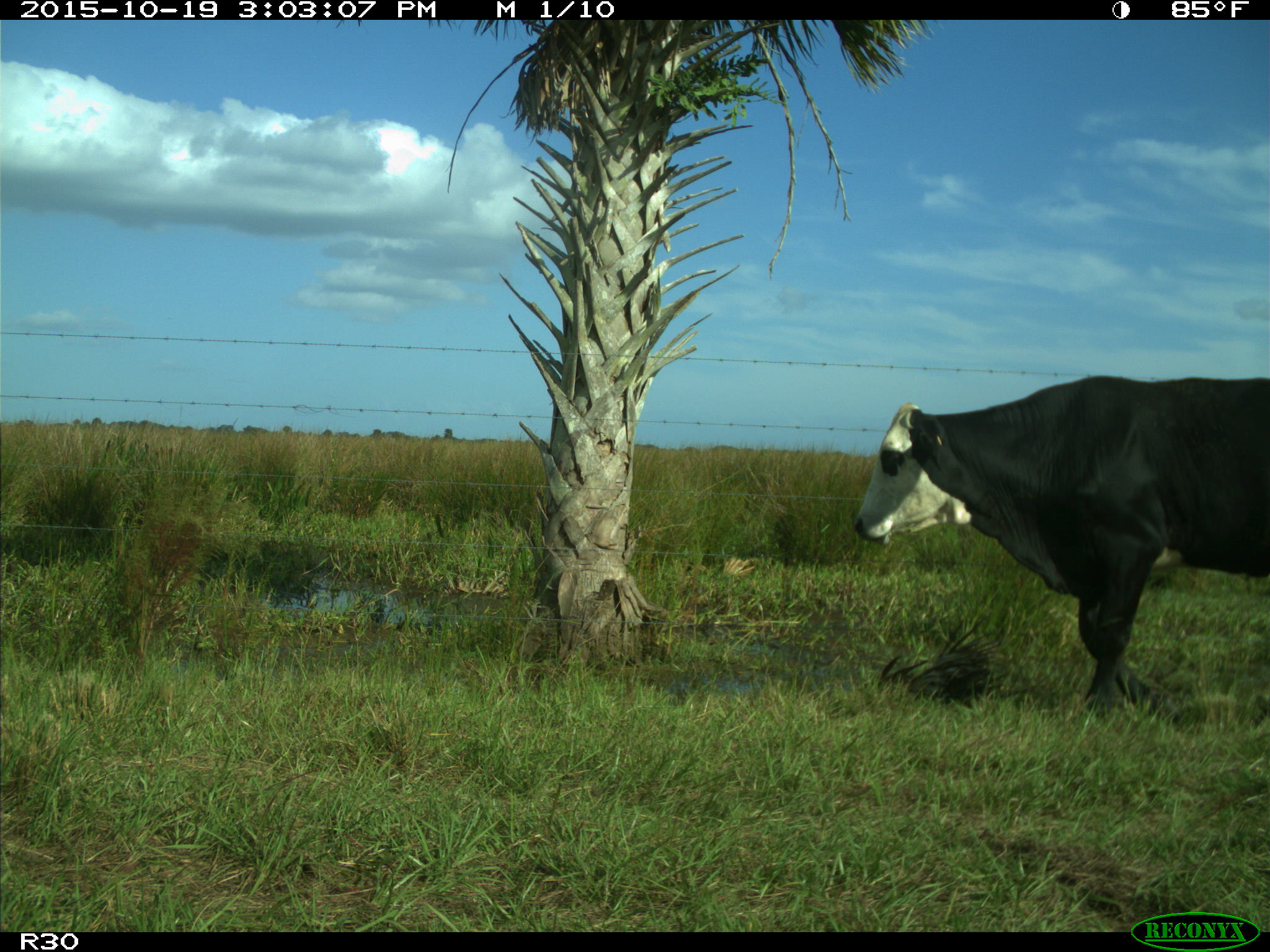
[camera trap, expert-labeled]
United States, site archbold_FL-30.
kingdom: Animalia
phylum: Chordata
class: Mammalia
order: Artiodactyla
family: Bovidae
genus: Bos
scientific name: Bos taurus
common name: domestic cow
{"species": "Bos taurus (domestic cow)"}